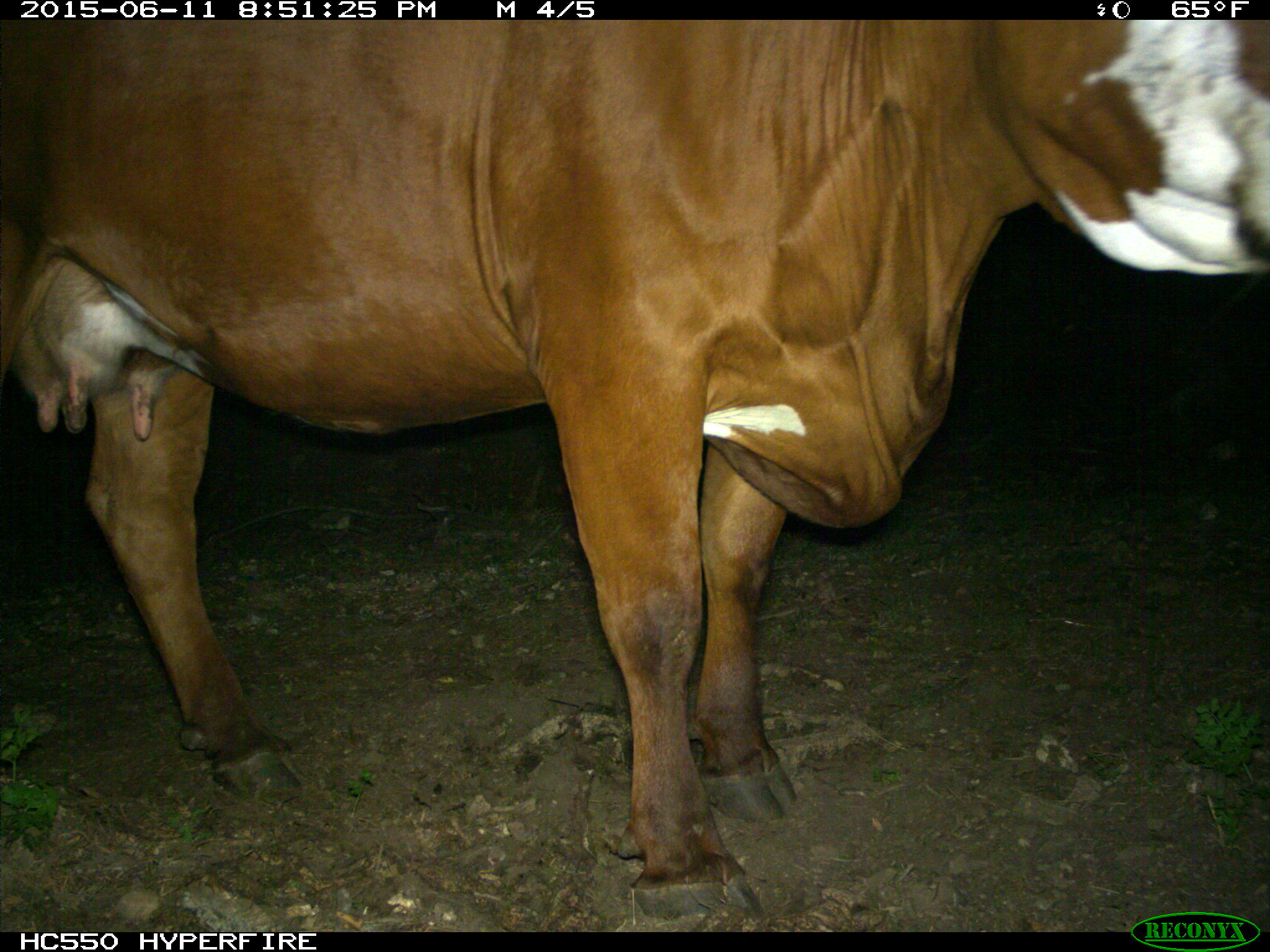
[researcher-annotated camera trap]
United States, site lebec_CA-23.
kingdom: Animalia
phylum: Chordata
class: Mammalia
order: Artiodactyla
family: Bovidae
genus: Bos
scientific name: Bos taurus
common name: domestic cow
Bos taurus (domestic cow).